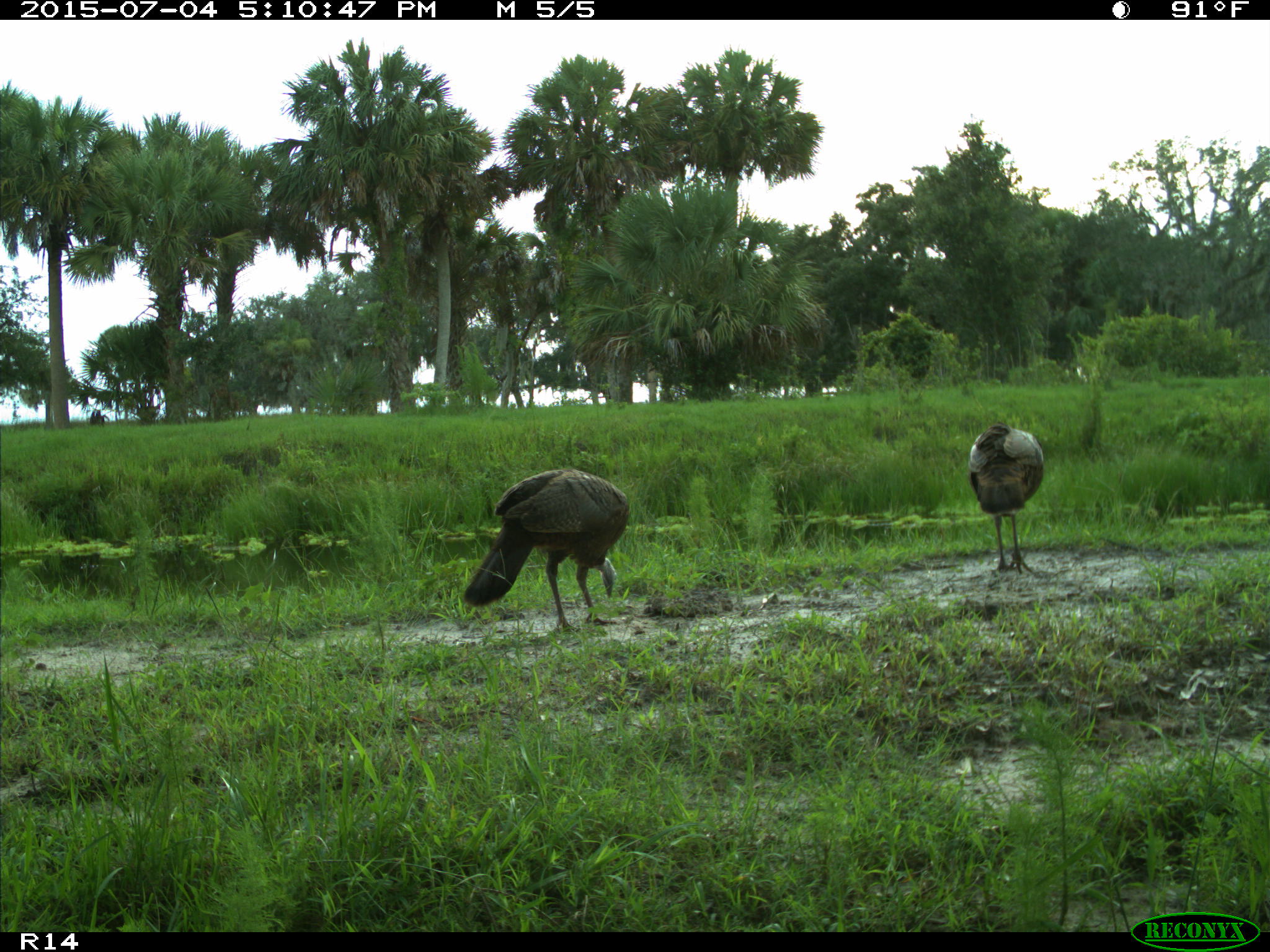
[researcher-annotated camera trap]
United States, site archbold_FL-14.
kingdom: Animalia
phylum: Chordata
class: Aves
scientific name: Aves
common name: birds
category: unidentified bird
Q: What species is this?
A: Unidentified bird (birds) (Aves).